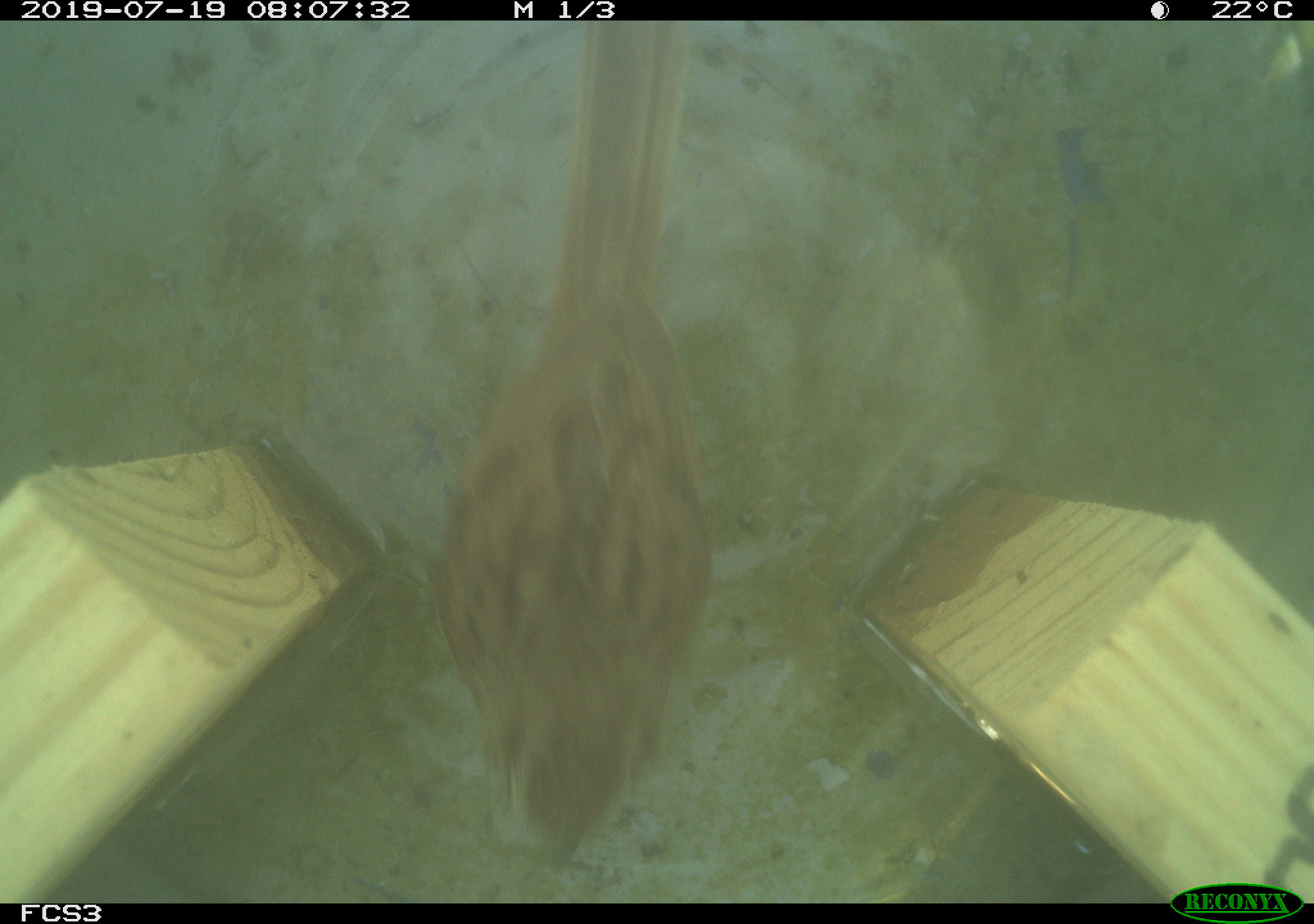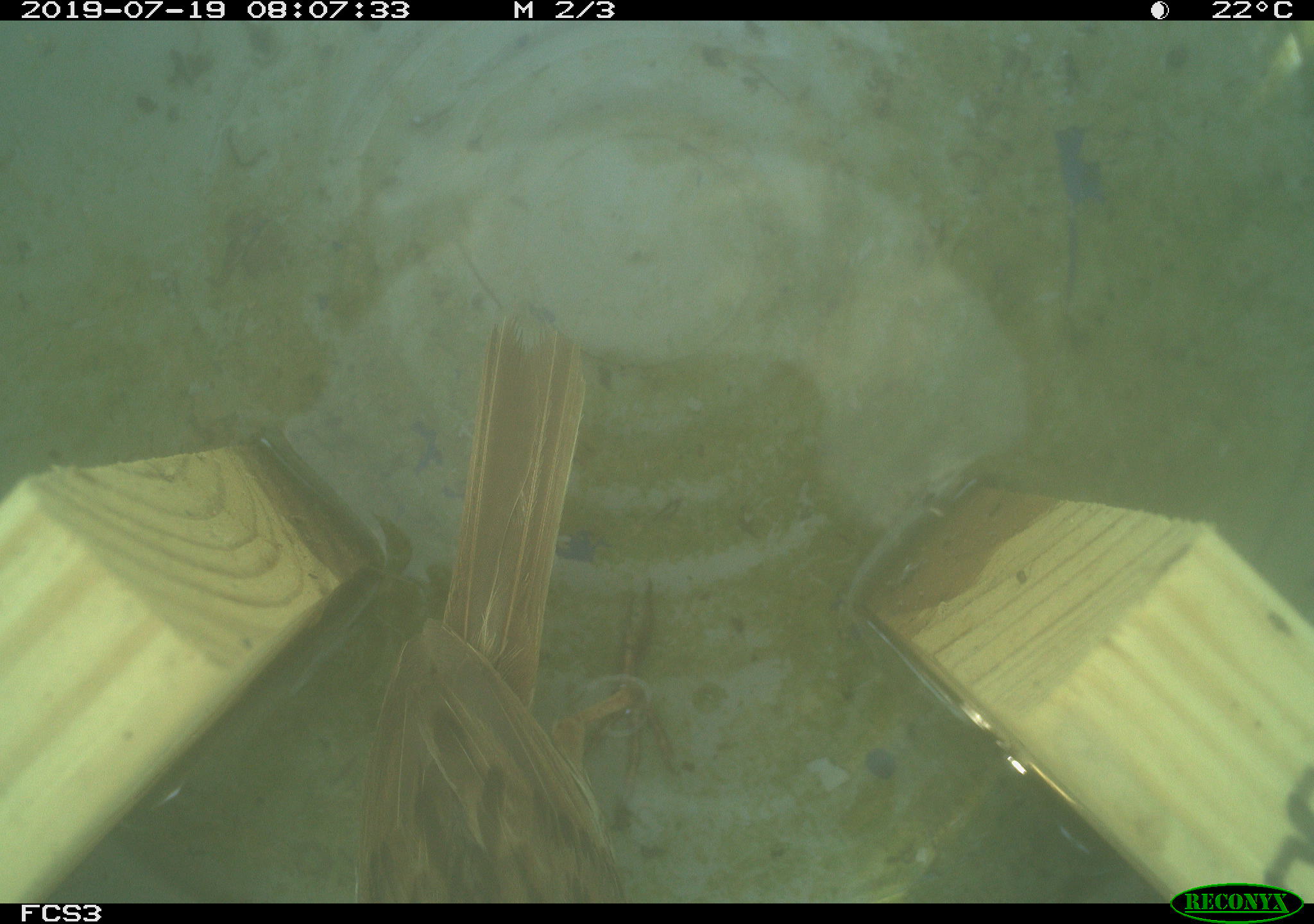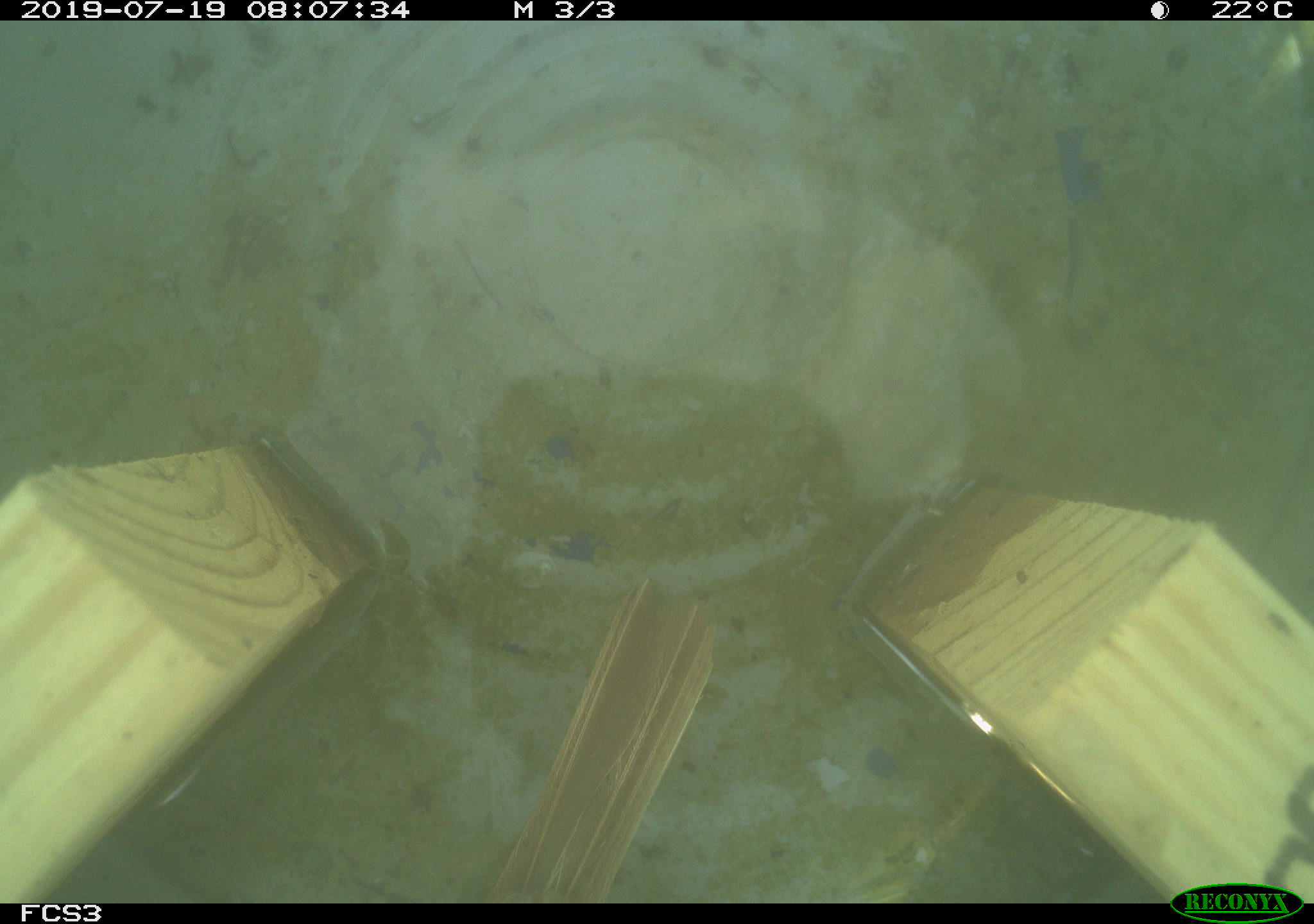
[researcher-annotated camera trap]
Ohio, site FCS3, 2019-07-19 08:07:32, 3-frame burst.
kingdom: Animalia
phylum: Chordata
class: Aves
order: Passeriformes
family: Passerellidae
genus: Melospiza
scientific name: Melospiza melodia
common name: song sparrow